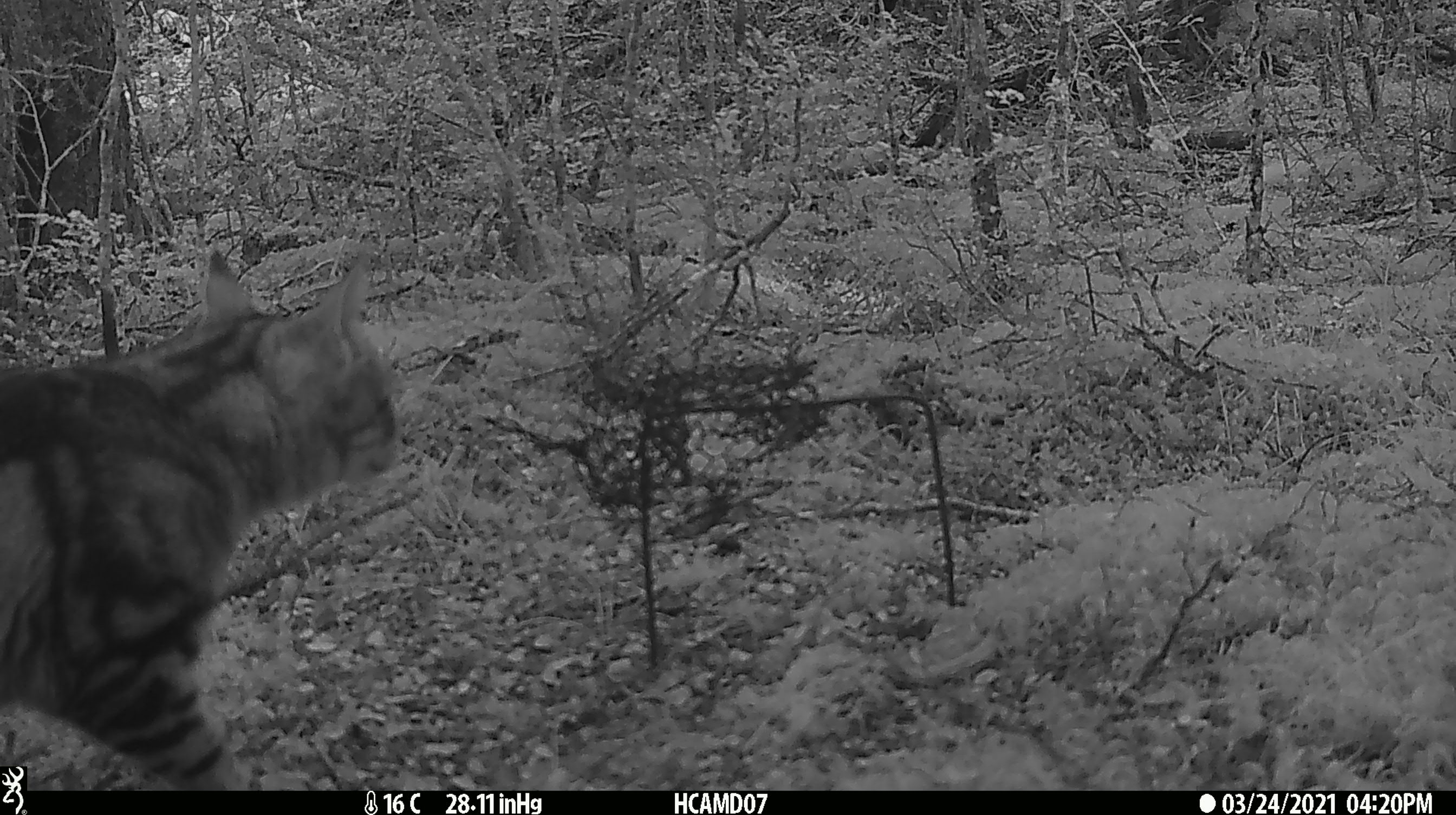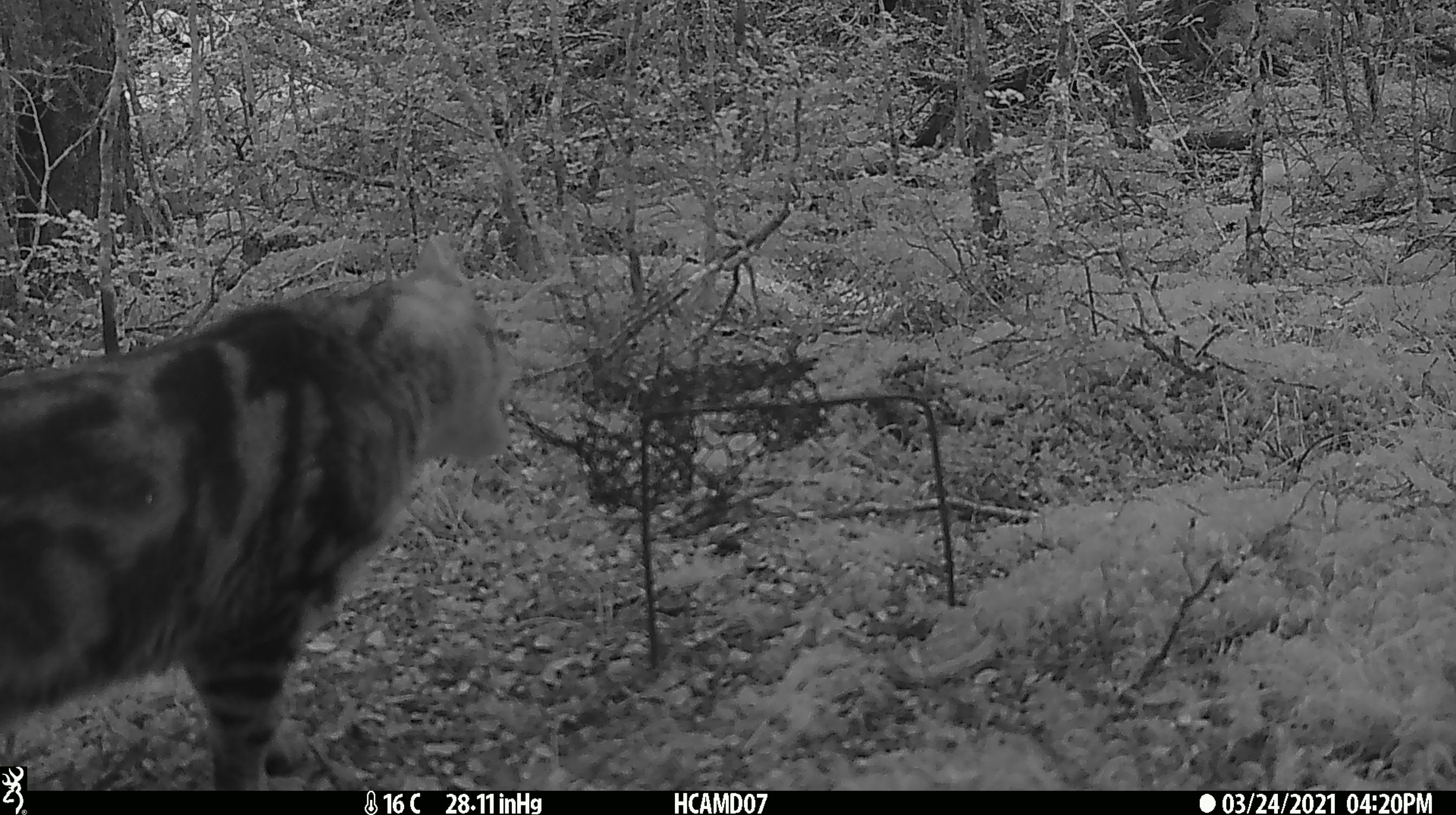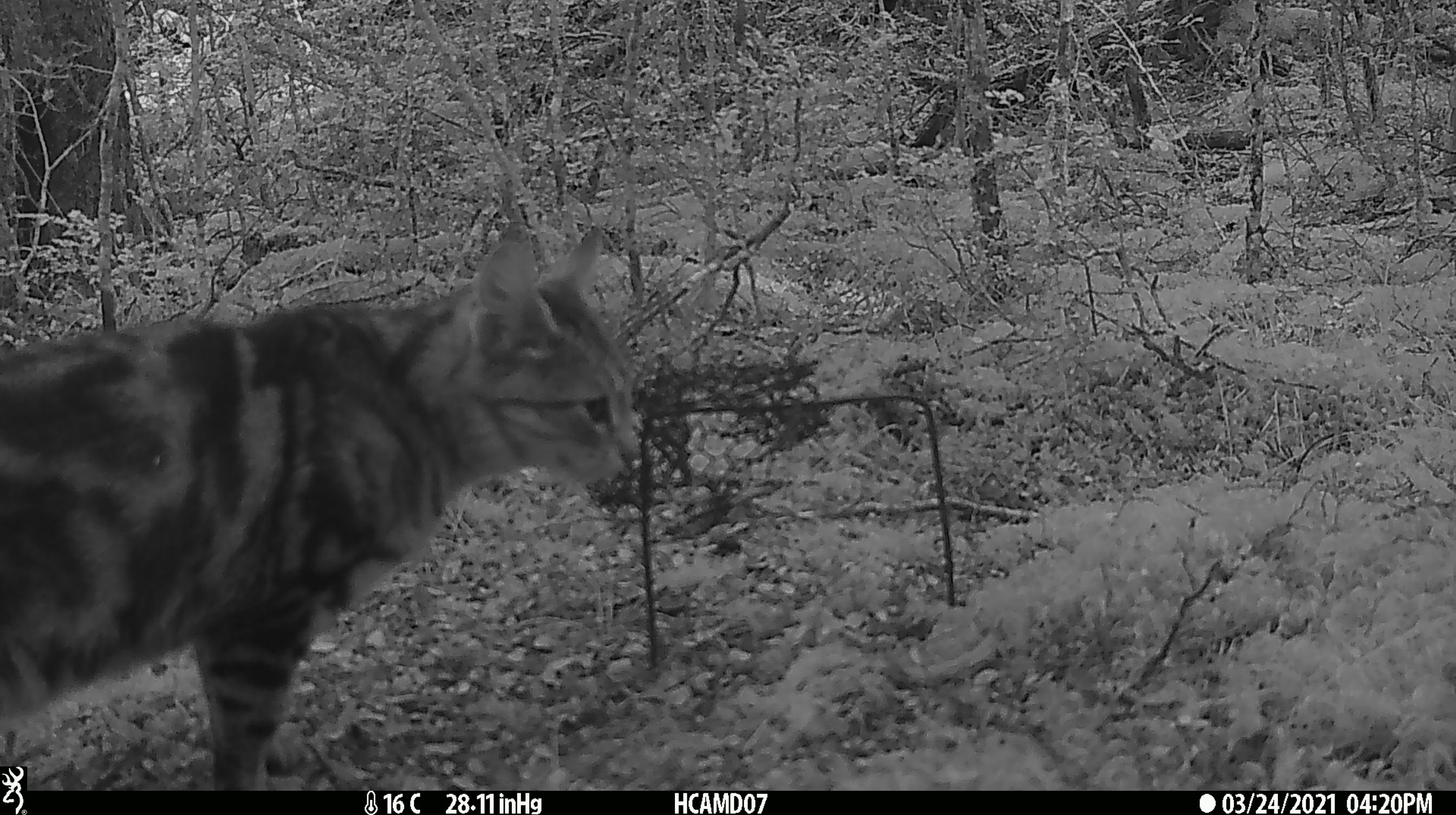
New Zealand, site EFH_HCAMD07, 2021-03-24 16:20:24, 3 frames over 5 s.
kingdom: Animalia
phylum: Chordata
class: Mammalia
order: Carnivora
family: Felidae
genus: Felis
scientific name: Felis catus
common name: domestic cat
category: cat